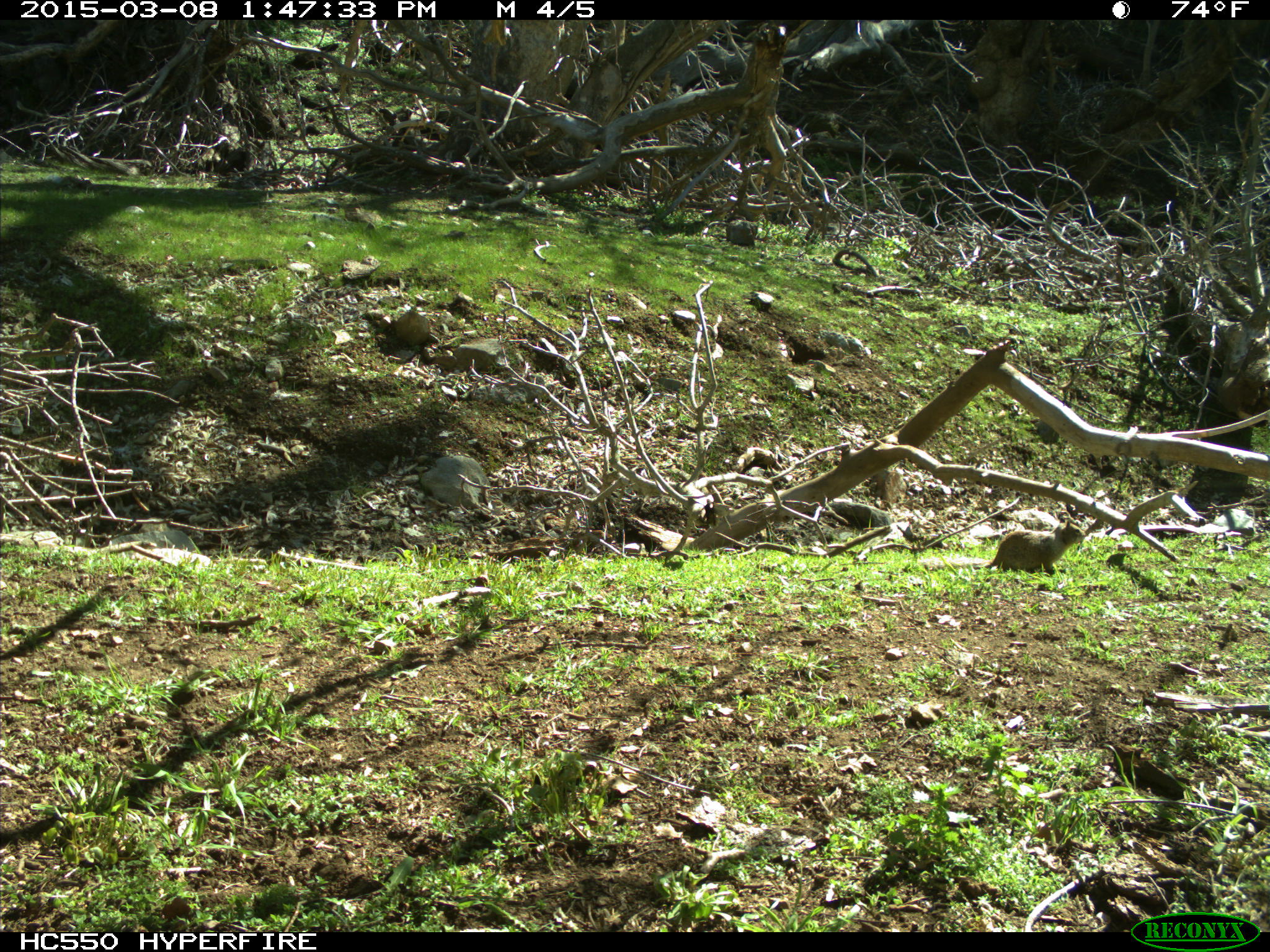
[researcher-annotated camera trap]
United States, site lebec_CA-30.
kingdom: Animalia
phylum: Chordata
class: Mammalia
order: Rodentia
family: Sciuridae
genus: Otospermophilus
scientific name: Otospermophilus beecheyi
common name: california ground squirrel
Otospermophilus beecheyi (california ground squirrel).